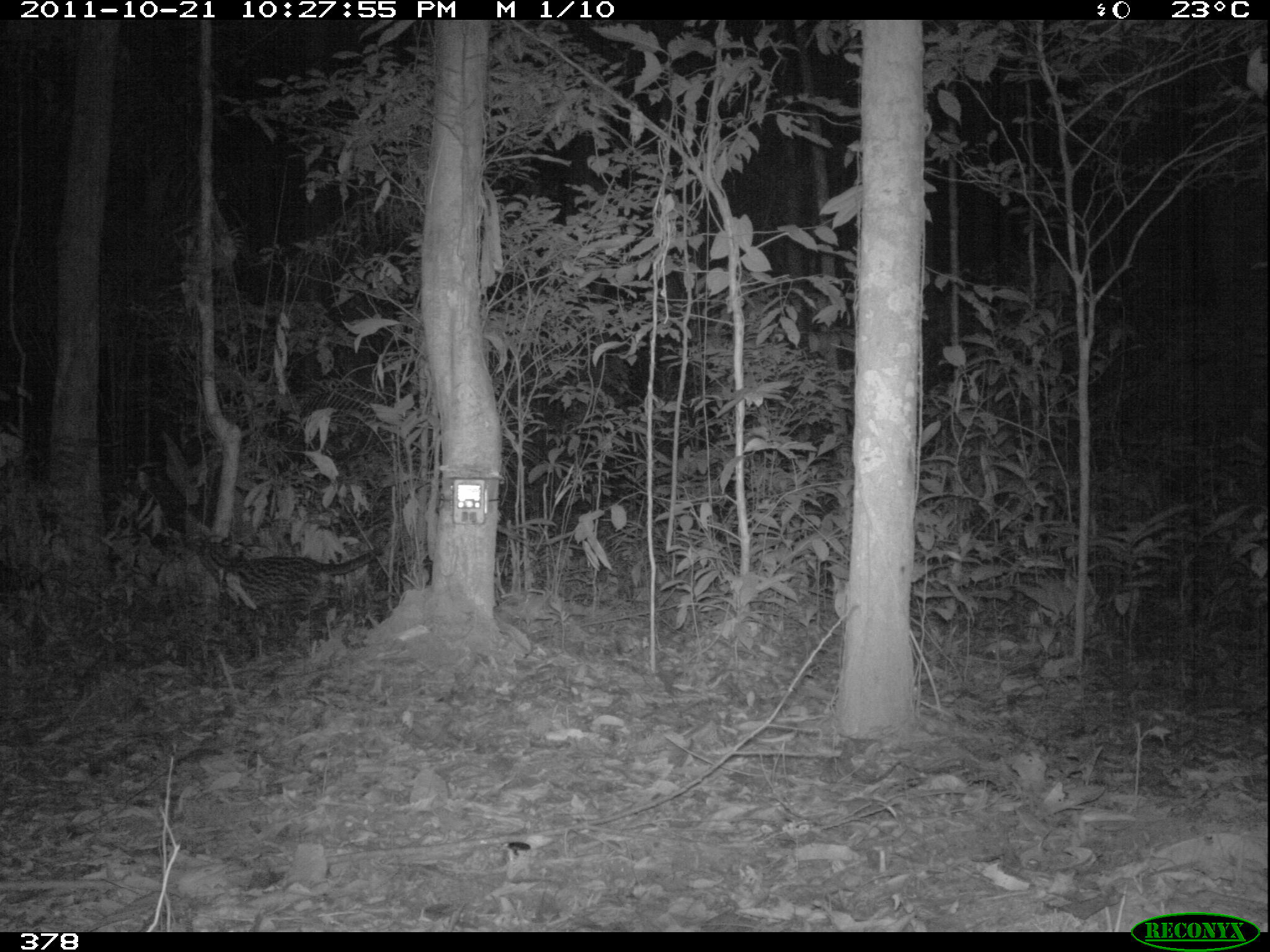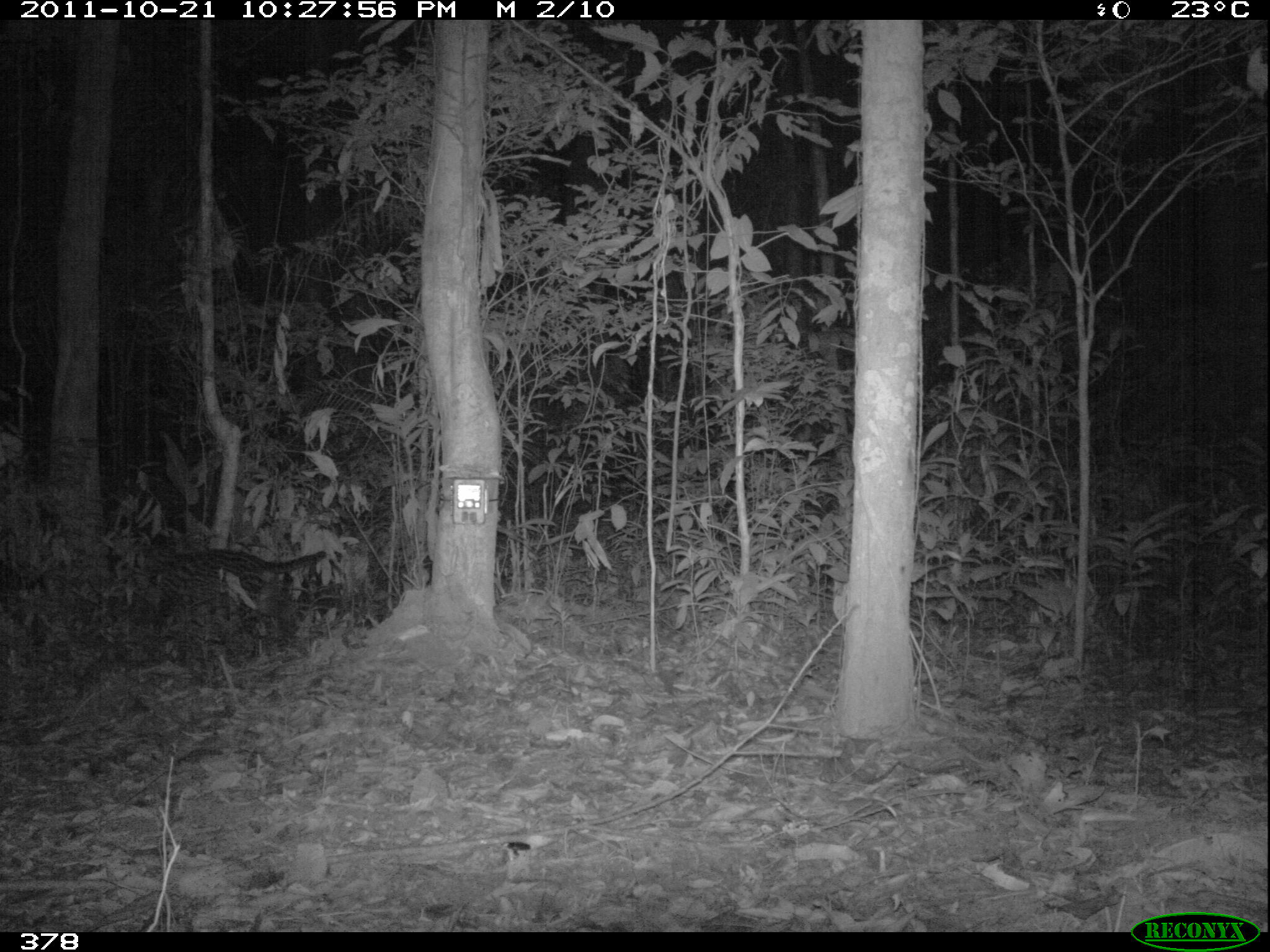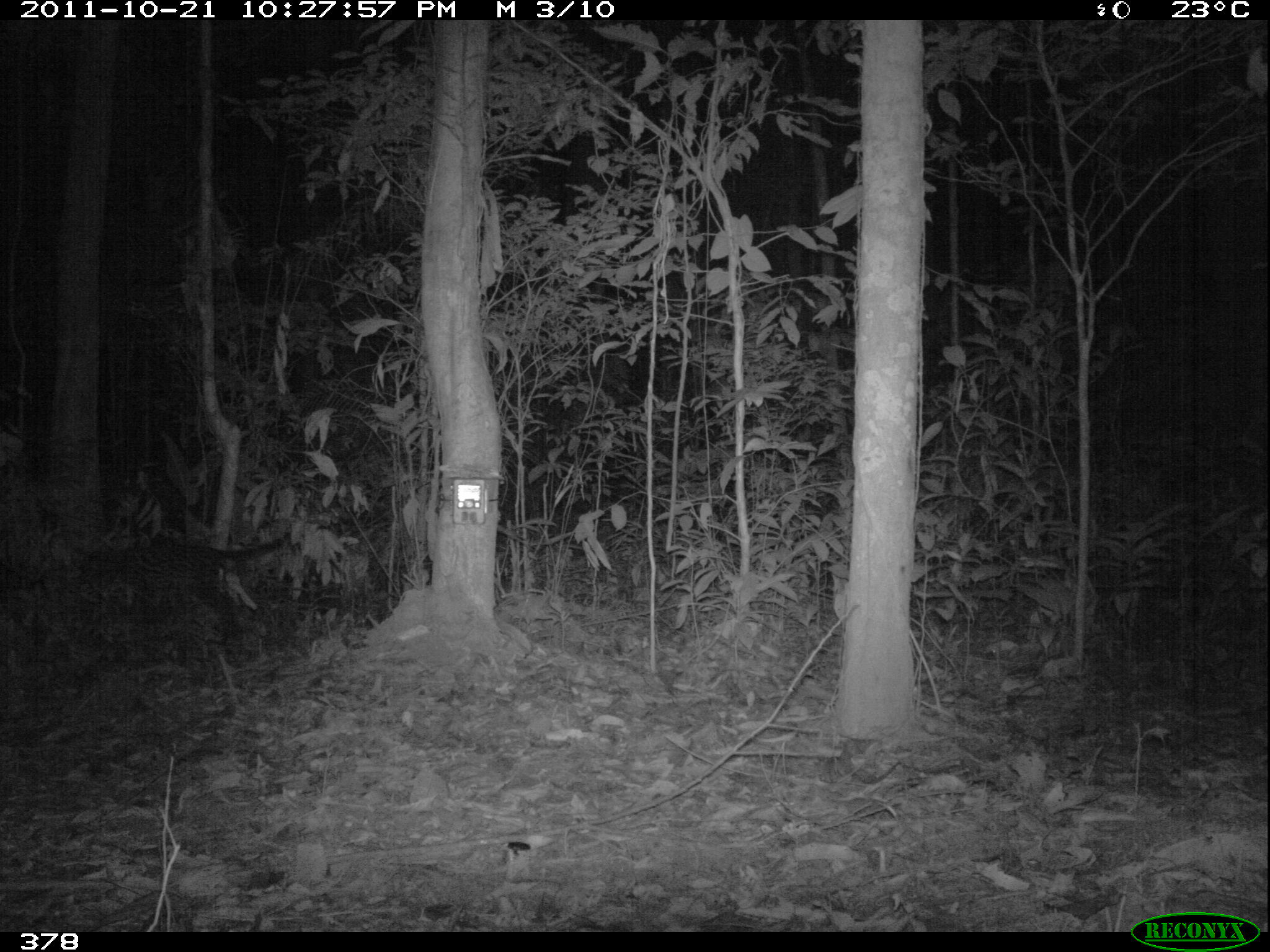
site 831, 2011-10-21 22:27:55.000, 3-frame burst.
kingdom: Animalia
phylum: Chordata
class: Mammalia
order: Carnivora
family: Felidae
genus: Leopardus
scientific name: Leopardus pardalis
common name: ocelot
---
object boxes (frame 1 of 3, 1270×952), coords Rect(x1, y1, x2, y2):
leopardus pardalis: Rect(195, 540, 383, 637)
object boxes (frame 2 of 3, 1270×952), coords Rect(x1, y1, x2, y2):
leopardus pardalis: Rect(137, 541, 326, 622)